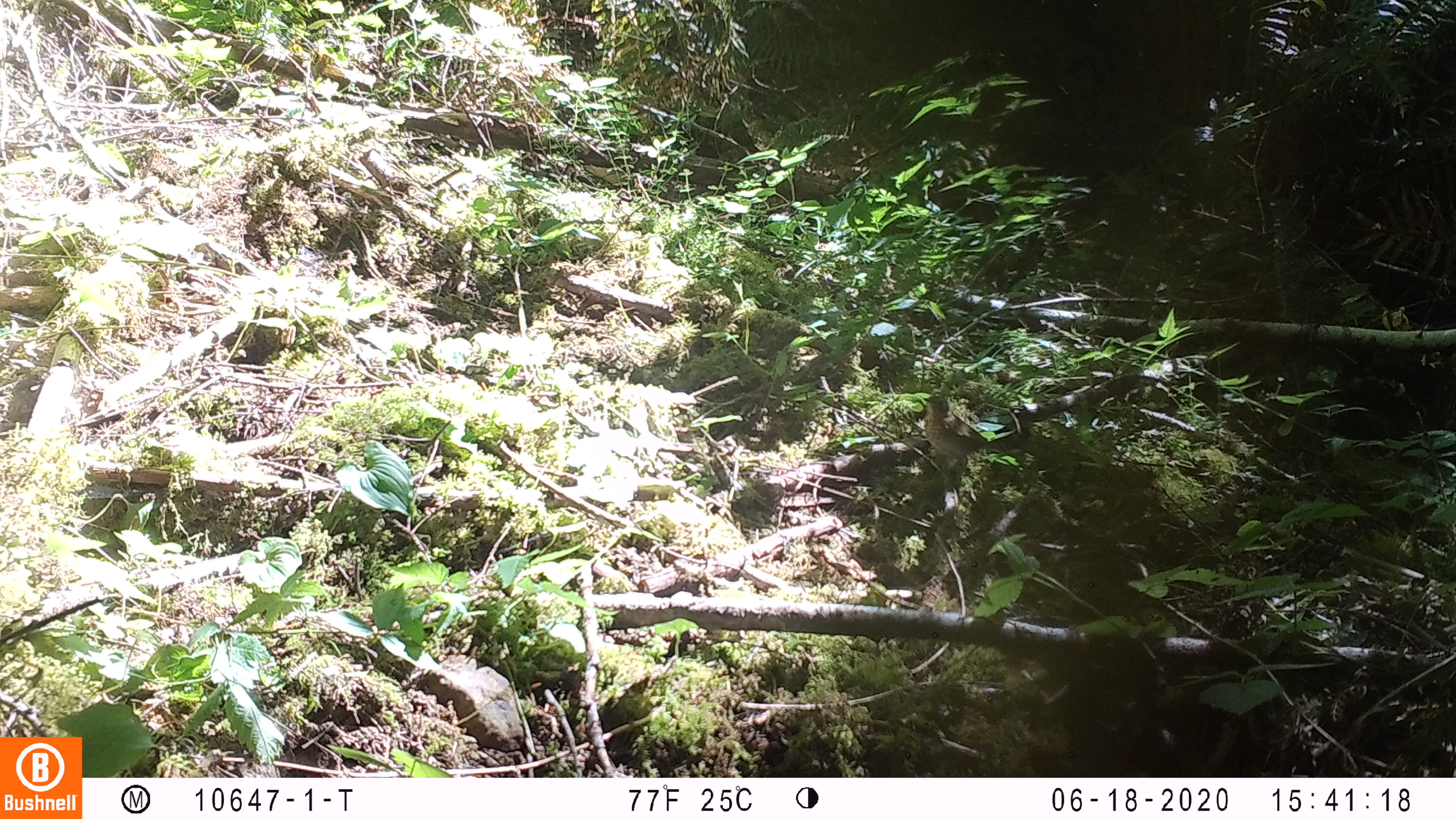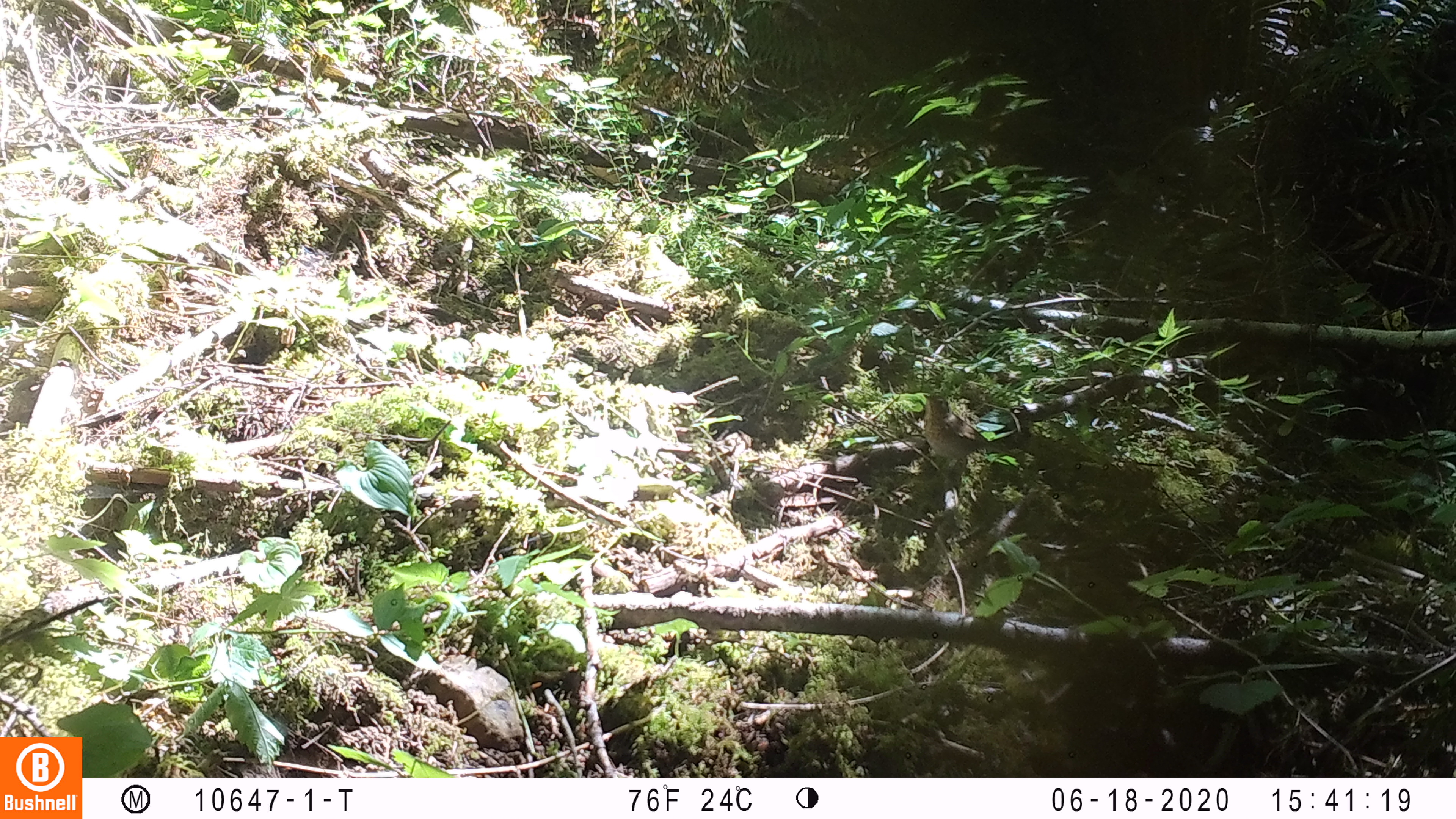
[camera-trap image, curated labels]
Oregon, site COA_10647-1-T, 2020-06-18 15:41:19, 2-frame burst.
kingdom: Animalia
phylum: Chordata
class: Aves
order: Passeriformes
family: Turdidae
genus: Catharus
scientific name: Catharus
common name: brown thrushes and nightingale-thrushes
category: catharus species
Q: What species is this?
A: Catharus species (brown thrushes and nightingale-thrushes) (Catharus).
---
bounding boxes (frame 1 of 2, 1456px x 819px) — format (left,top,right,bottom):
catharus species: (916,387,1026,491)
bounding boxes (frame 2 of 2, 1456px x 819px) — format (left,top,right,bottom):
catharus species: (913,382,1035,483)